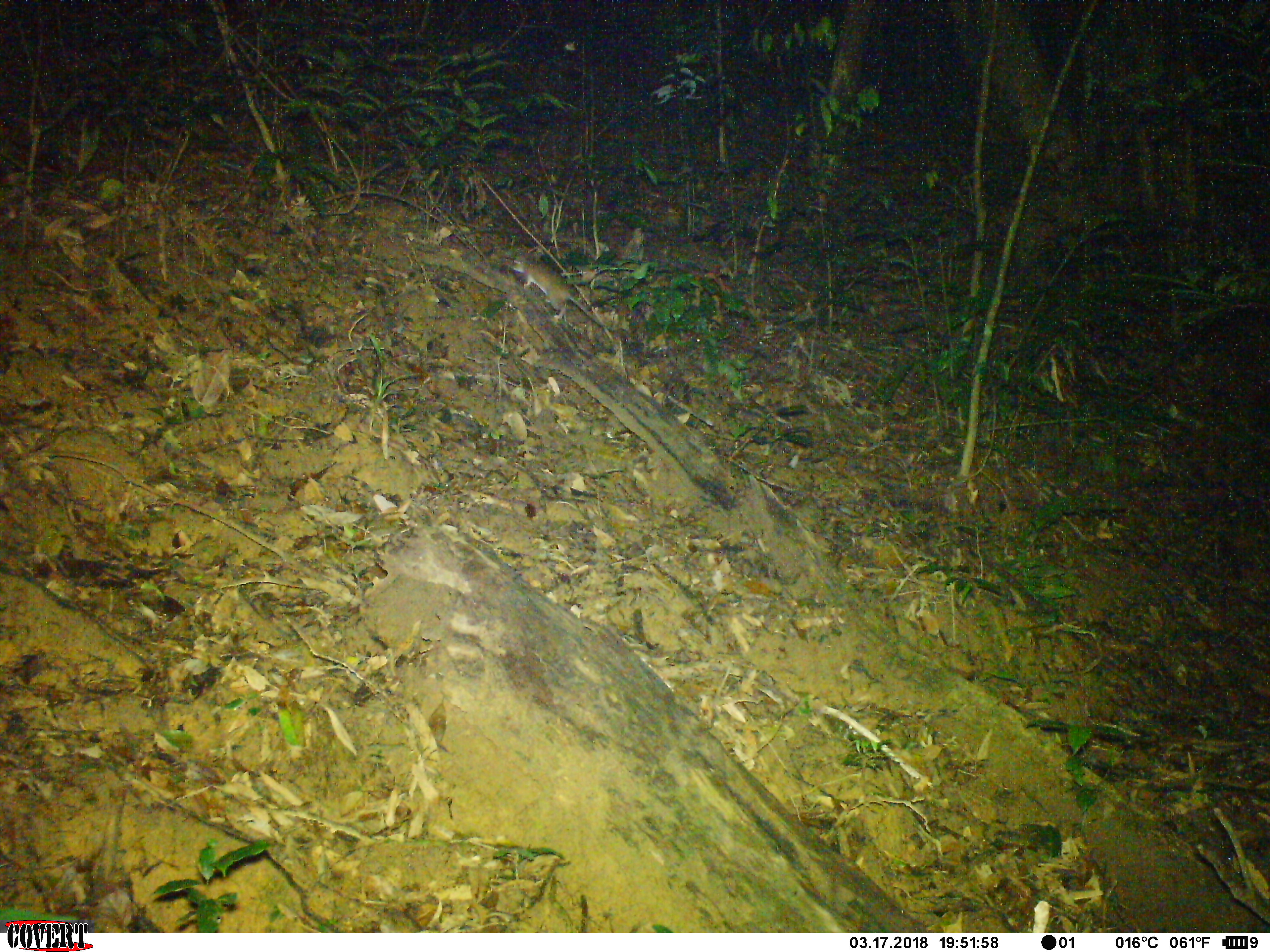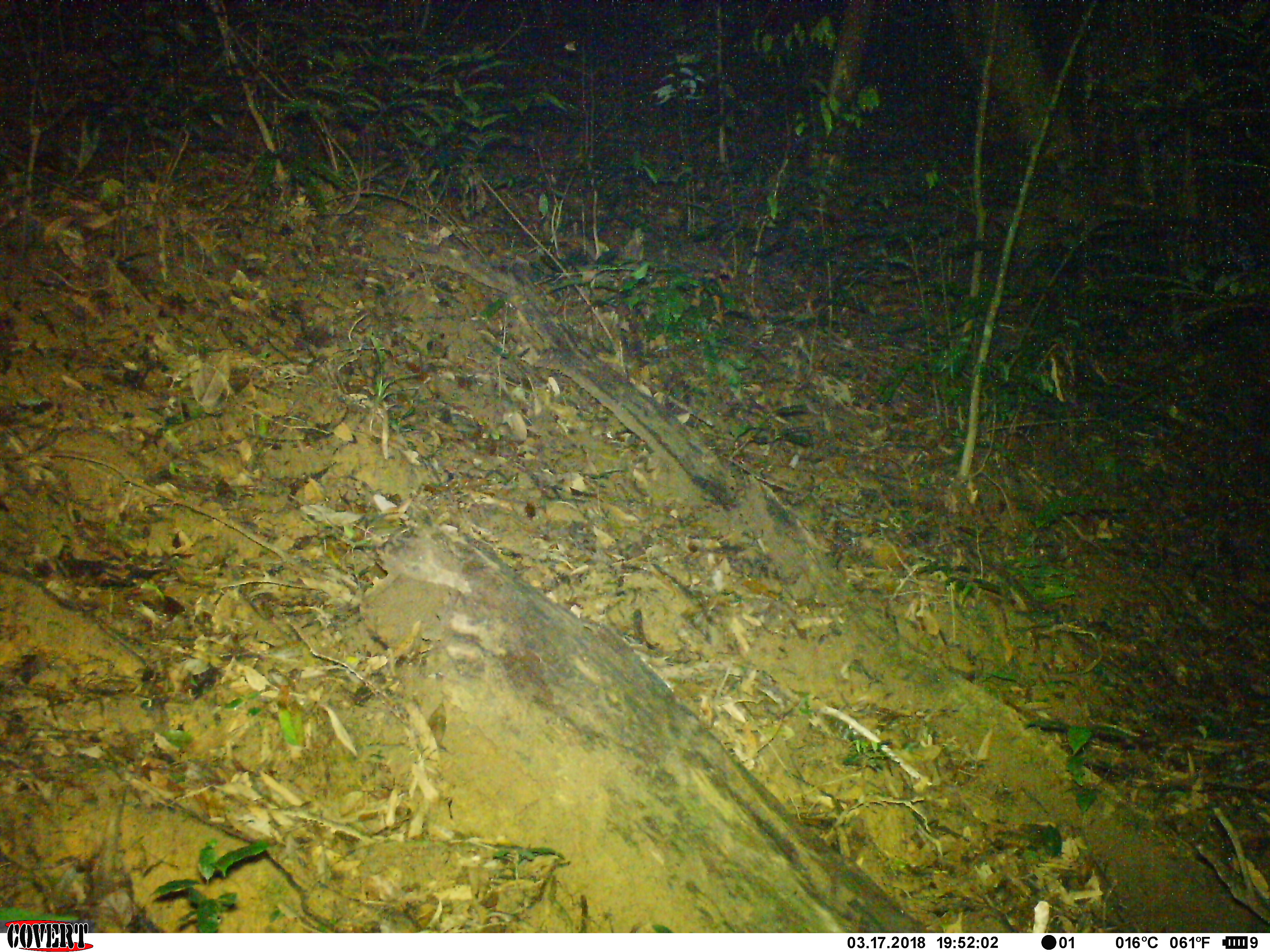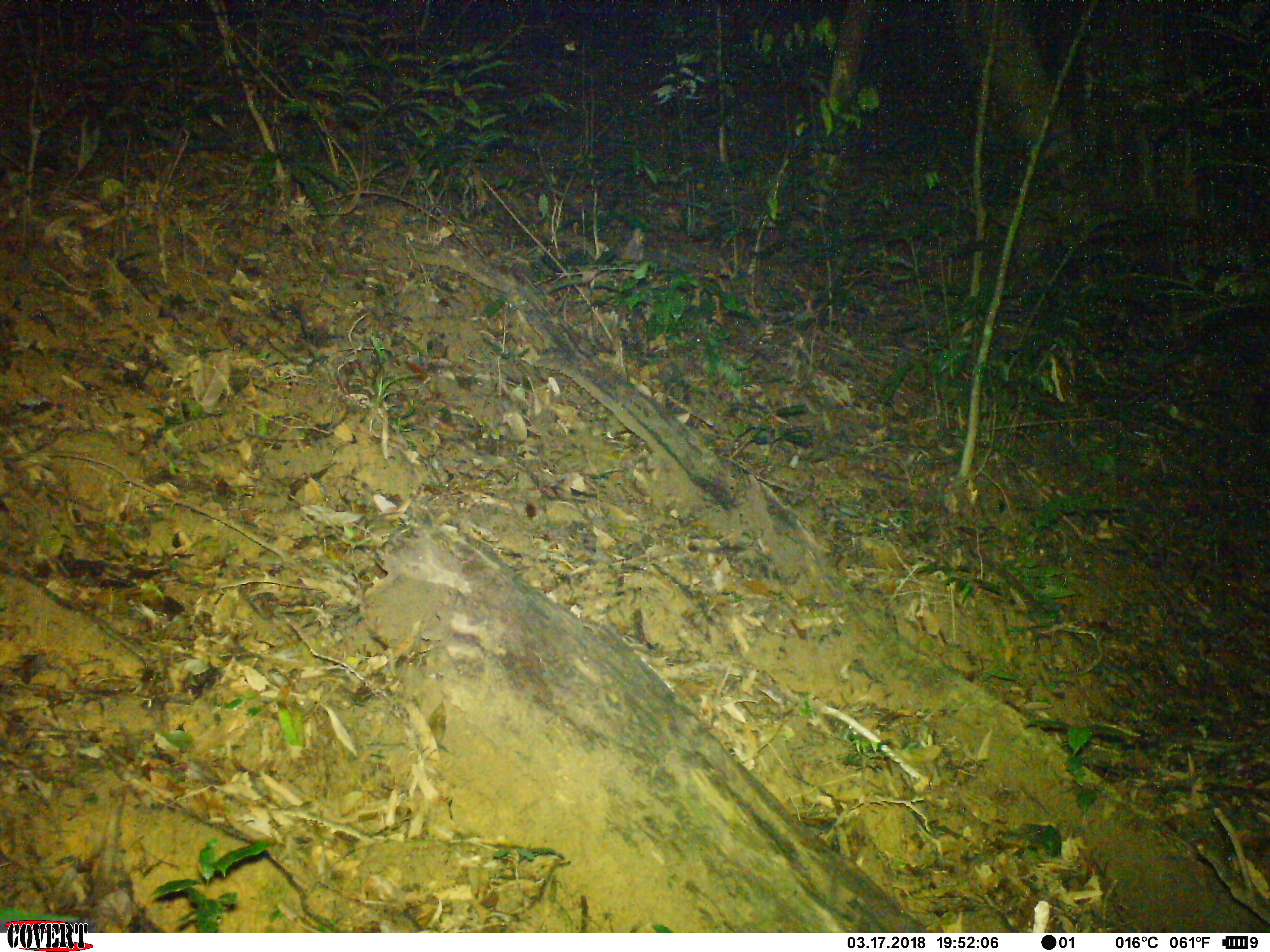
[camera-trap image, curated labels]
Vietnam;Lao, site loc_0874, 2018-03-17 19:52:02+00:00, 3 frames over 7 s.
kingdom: Animalia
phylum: Chordata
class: Mammalia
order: Rodentia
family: Muridae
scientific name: Muridae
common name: old-world mice and rats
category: unidentified murid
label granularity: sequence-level